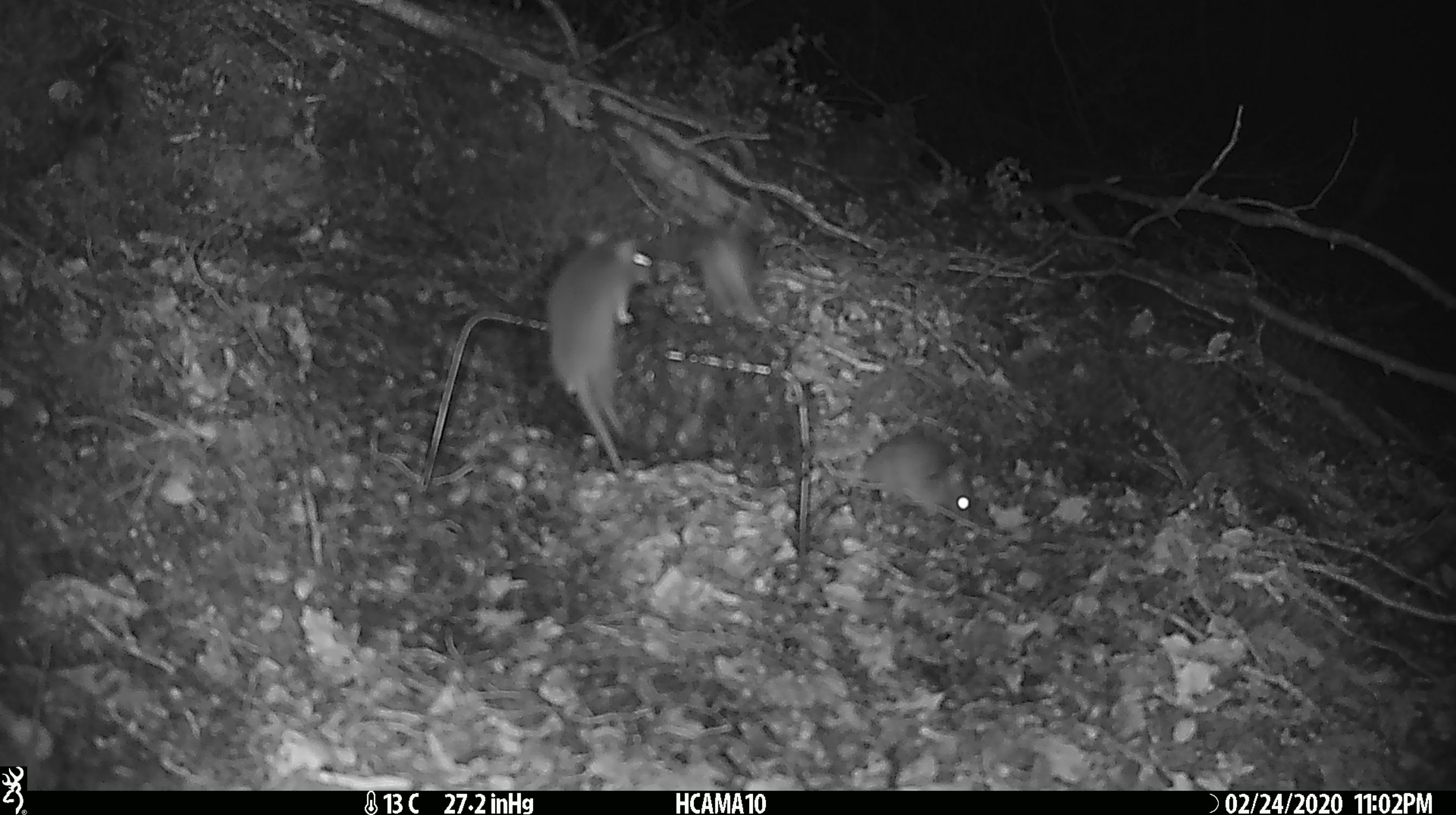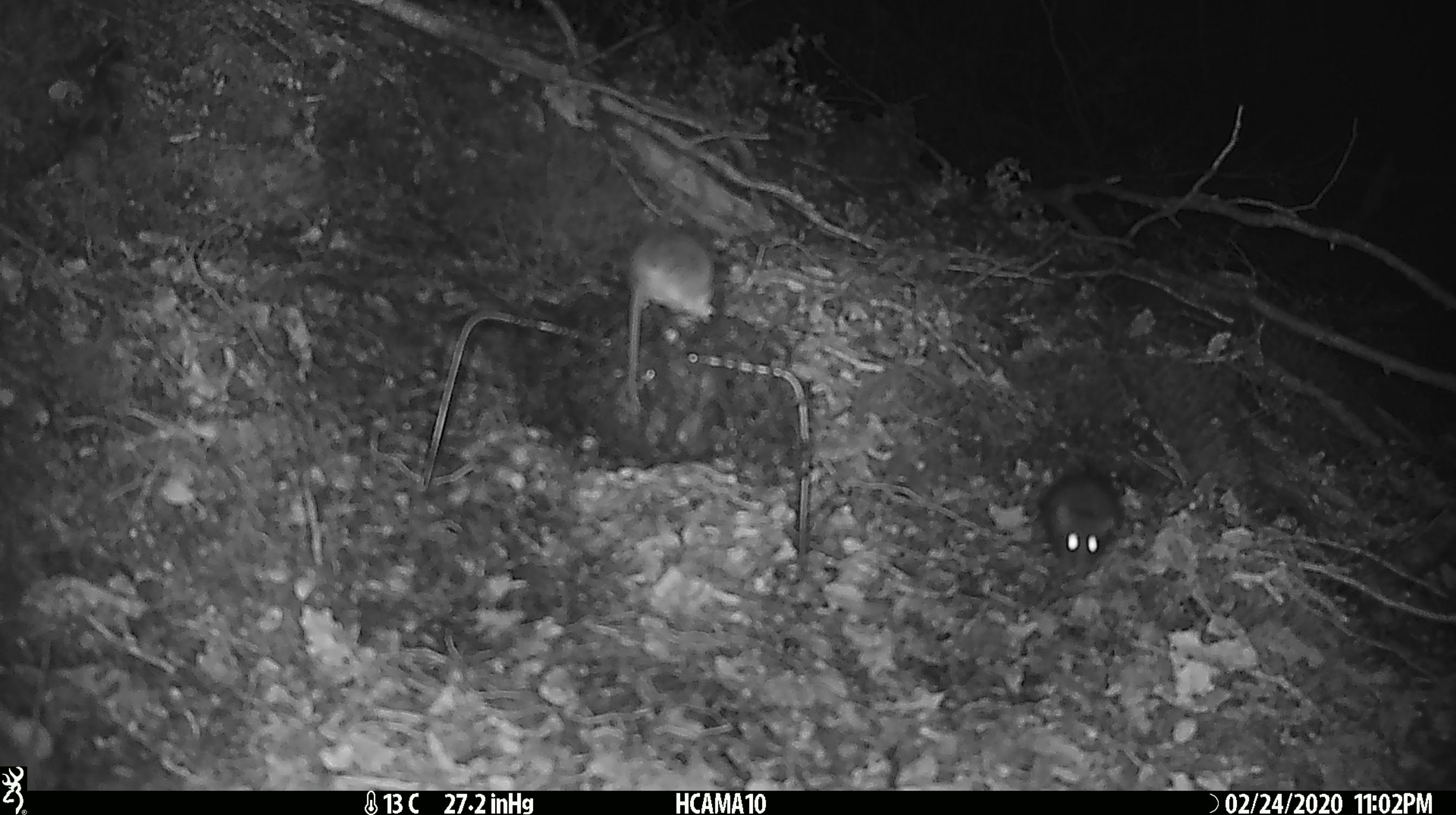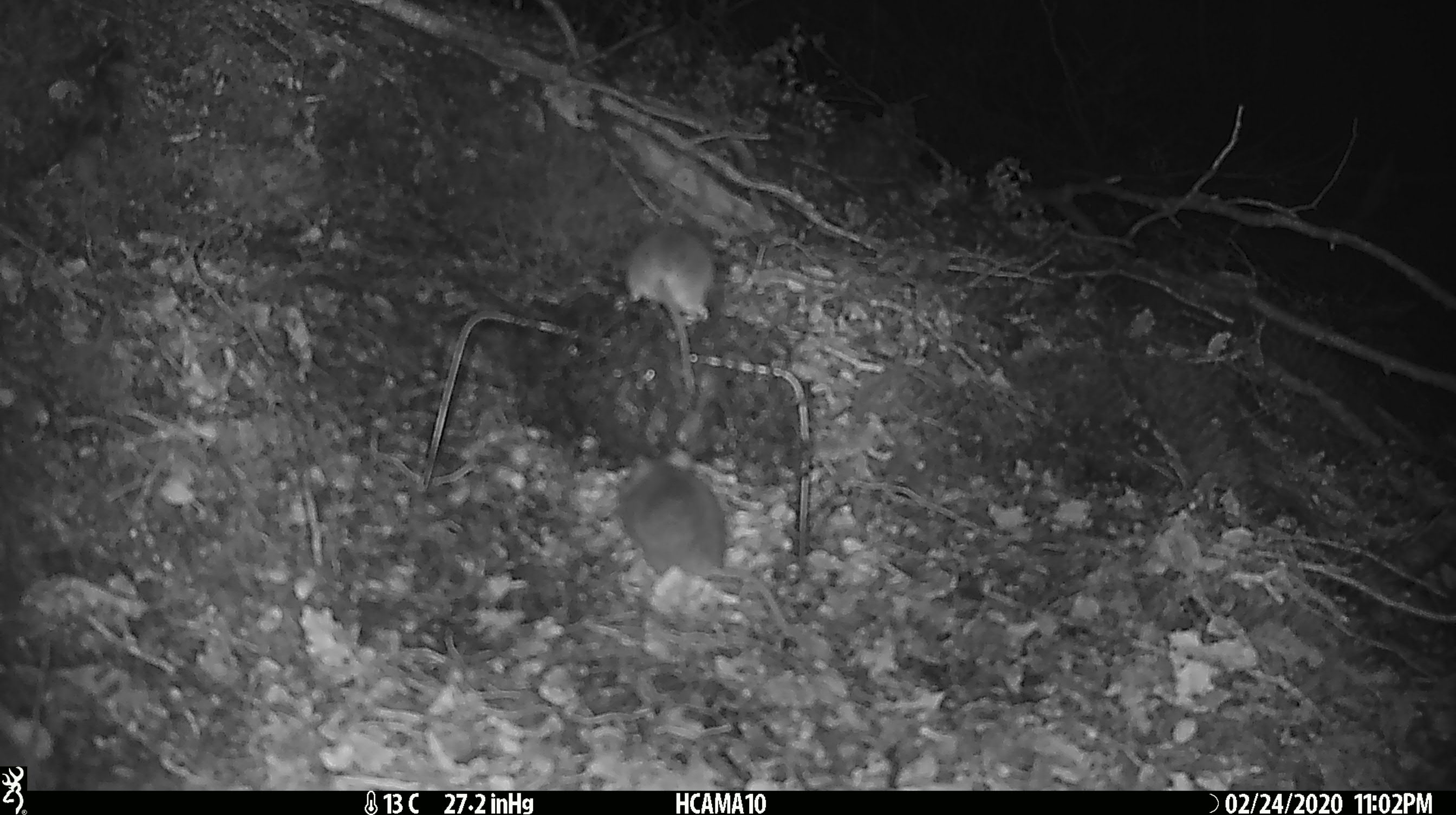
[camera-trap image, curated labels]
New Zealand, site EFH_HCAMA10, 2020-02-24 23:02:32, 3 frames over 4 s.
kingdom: Animalia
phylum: Chordata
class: Mammalia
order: Rodentia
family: Muridae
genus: Mus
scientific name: Mus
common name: mouse